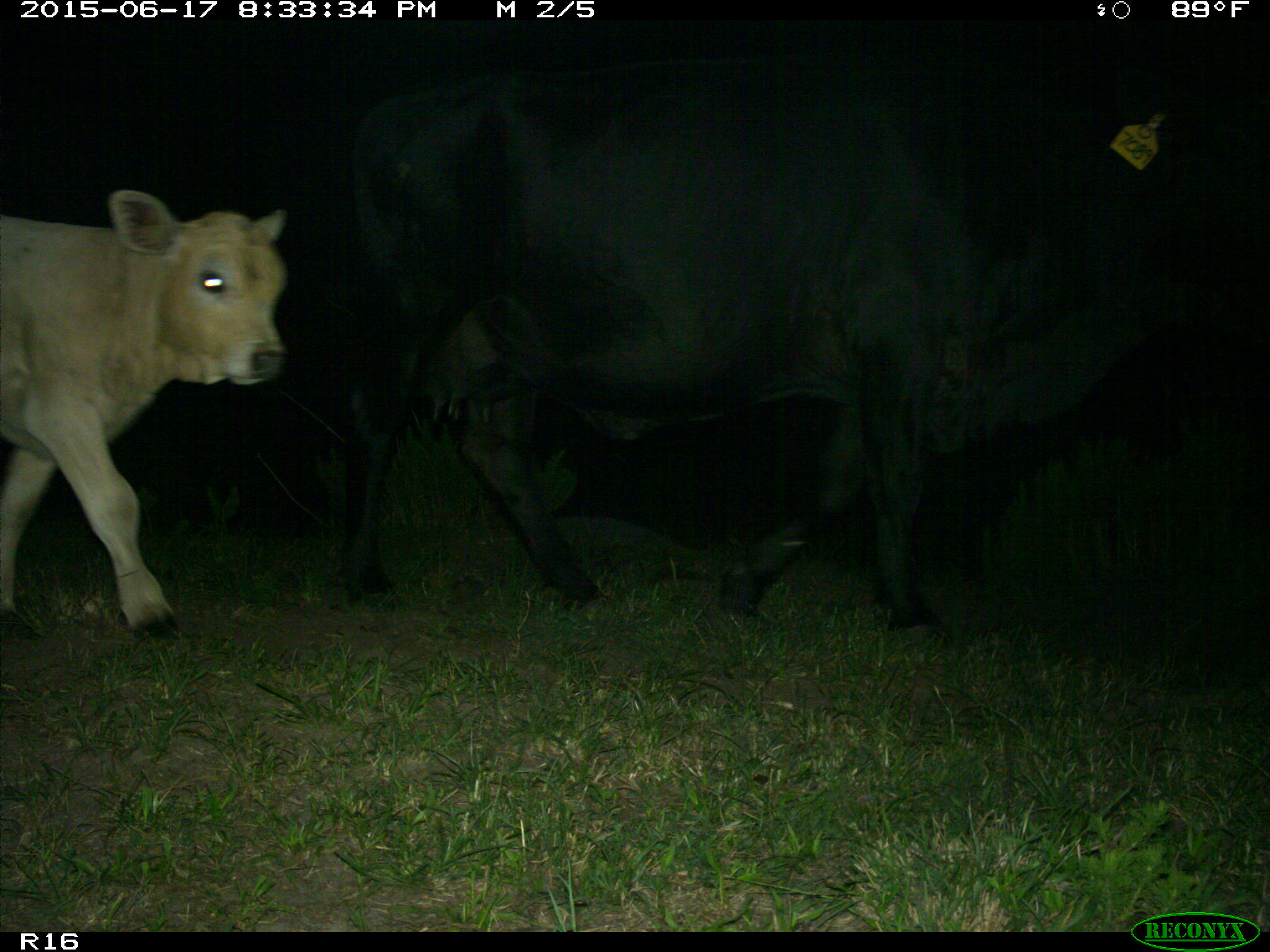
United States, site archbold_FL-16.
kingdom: Animalia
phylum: Chordata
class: Mammalia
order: Artiodactyla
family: Bovidae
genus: Bos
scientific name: Bos taurus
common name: domestic cow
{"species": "Bos taurus (domestic cow)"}